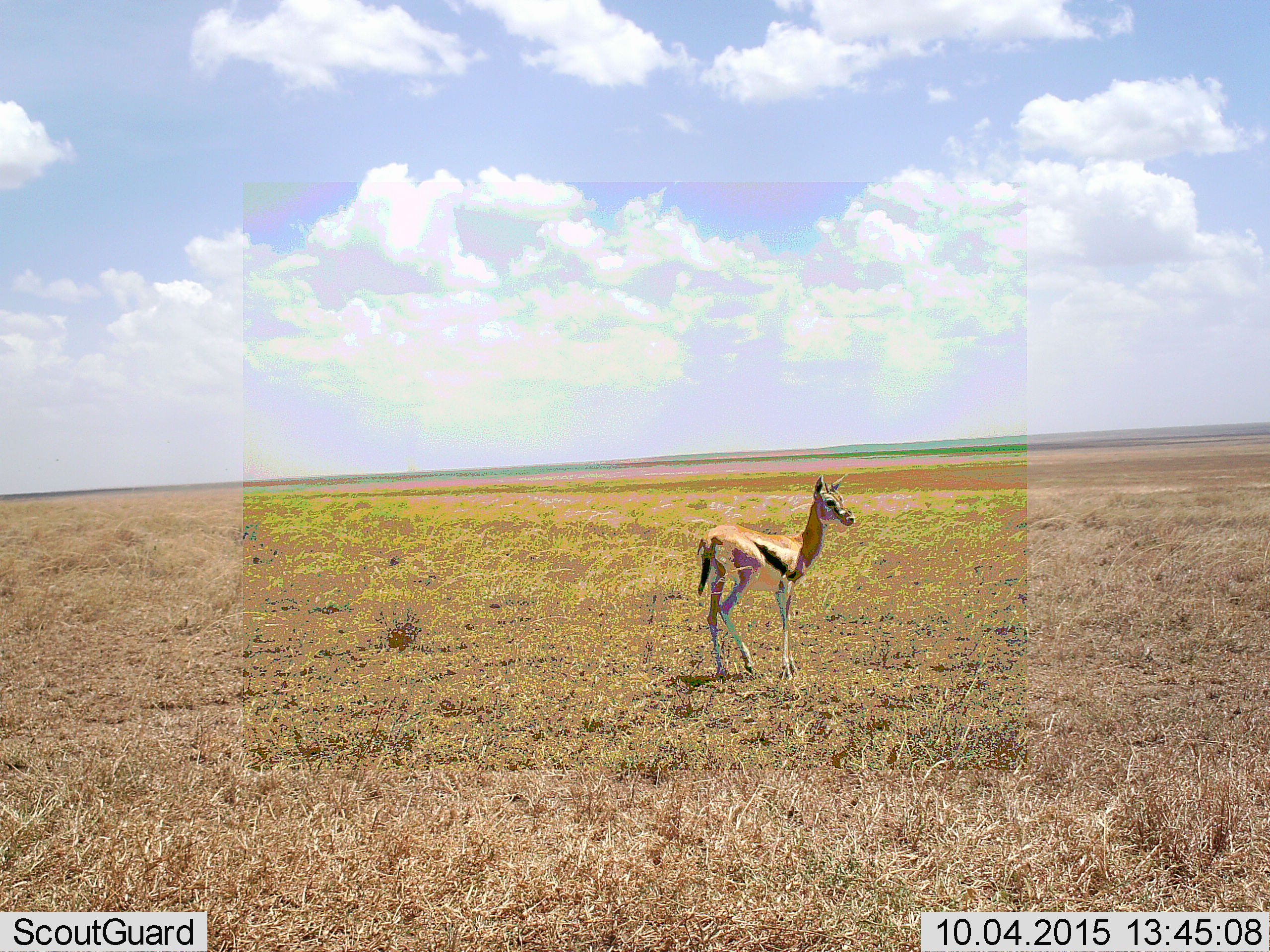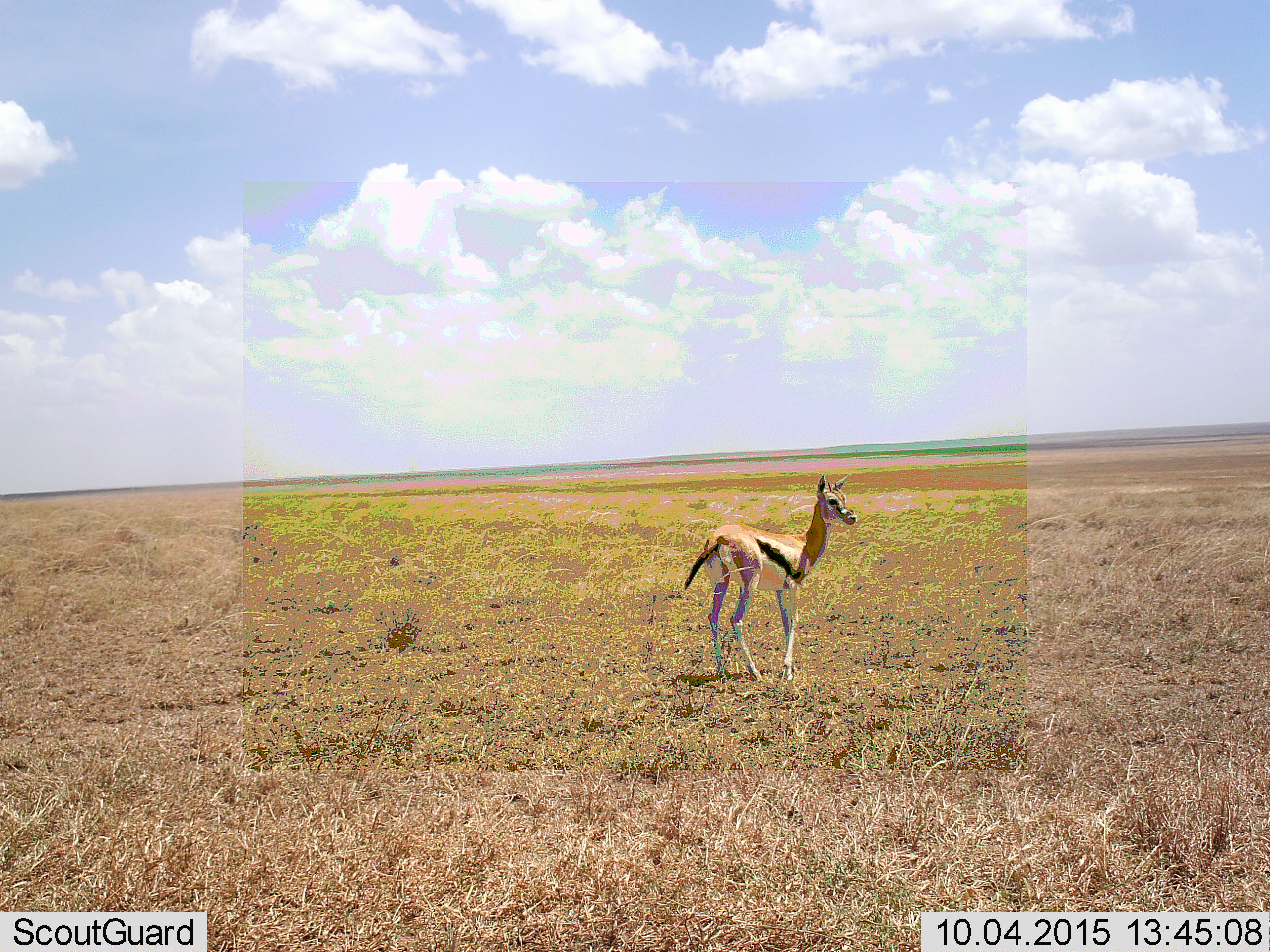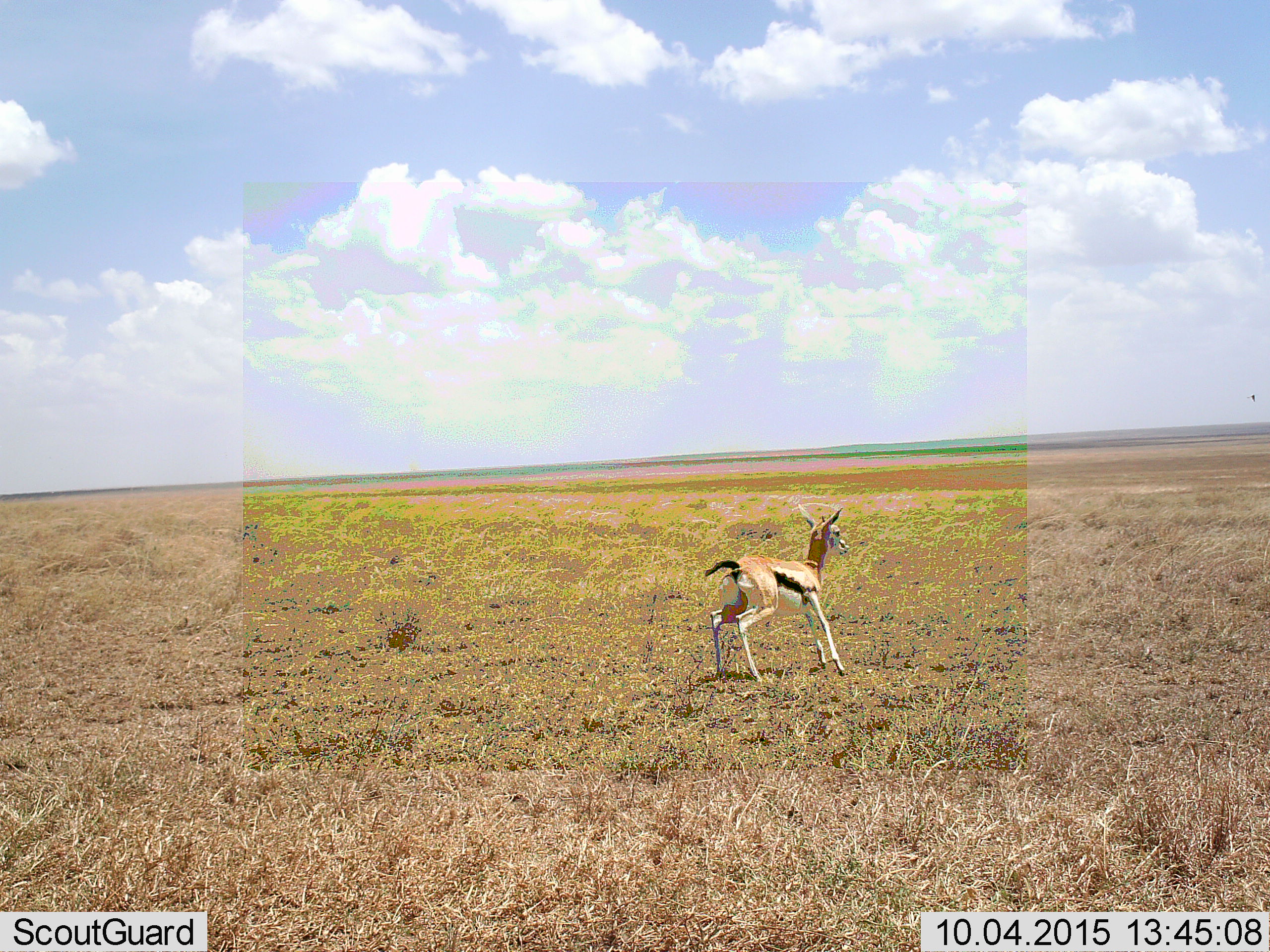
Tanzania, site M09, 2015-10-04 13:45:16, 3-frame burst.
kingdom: Animalia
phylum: Chordata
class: Mammalia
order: Artiodactyla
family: Bovidae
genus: Eudorcas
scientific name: Eudorcas thomsonii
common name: thomson's gazelle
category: gazellethomsons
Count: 1.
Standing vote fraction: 57%.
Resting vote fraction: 0%.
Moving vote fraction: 43%.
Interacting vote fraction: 0%.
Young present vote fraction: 0%.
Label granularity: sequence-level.